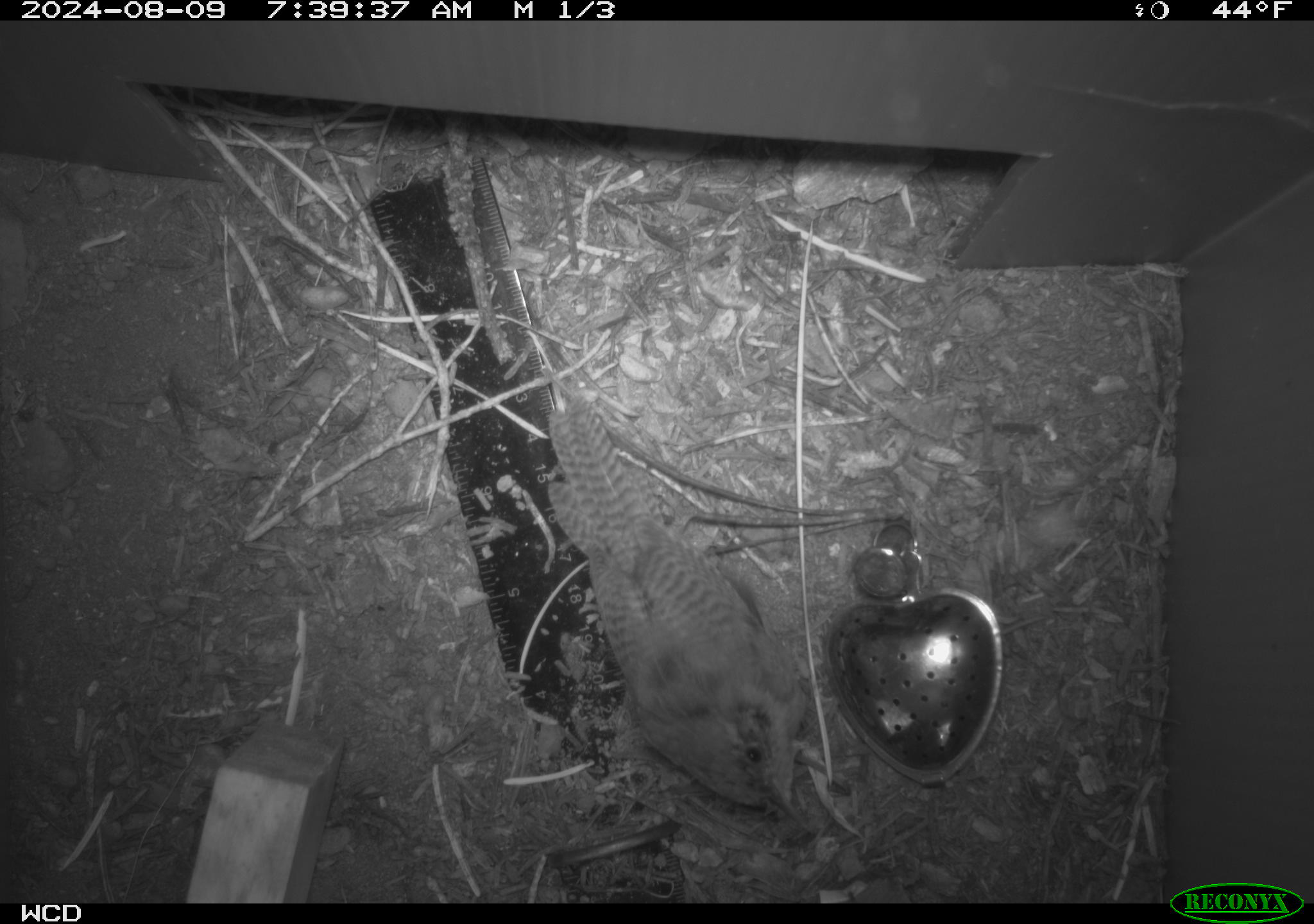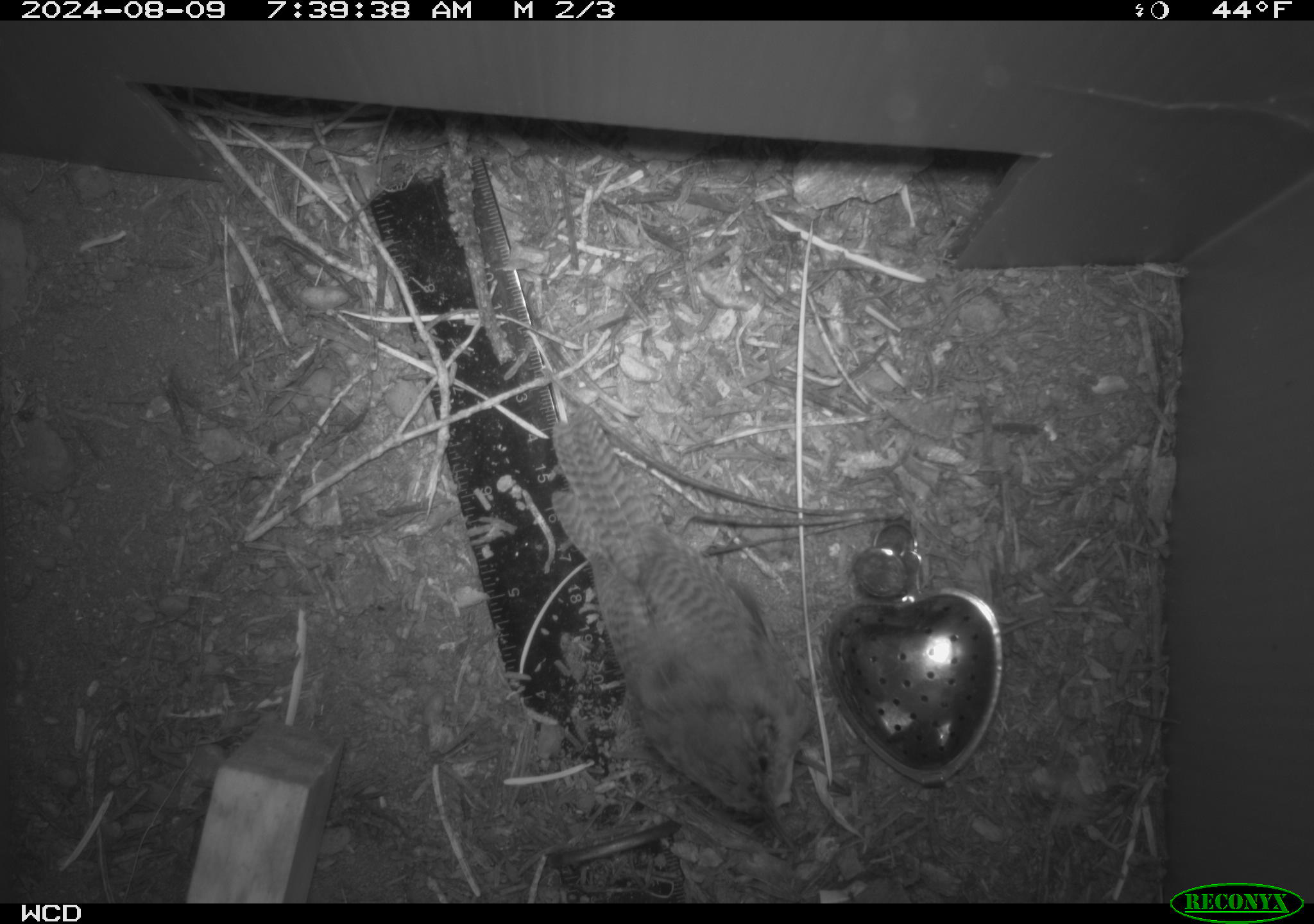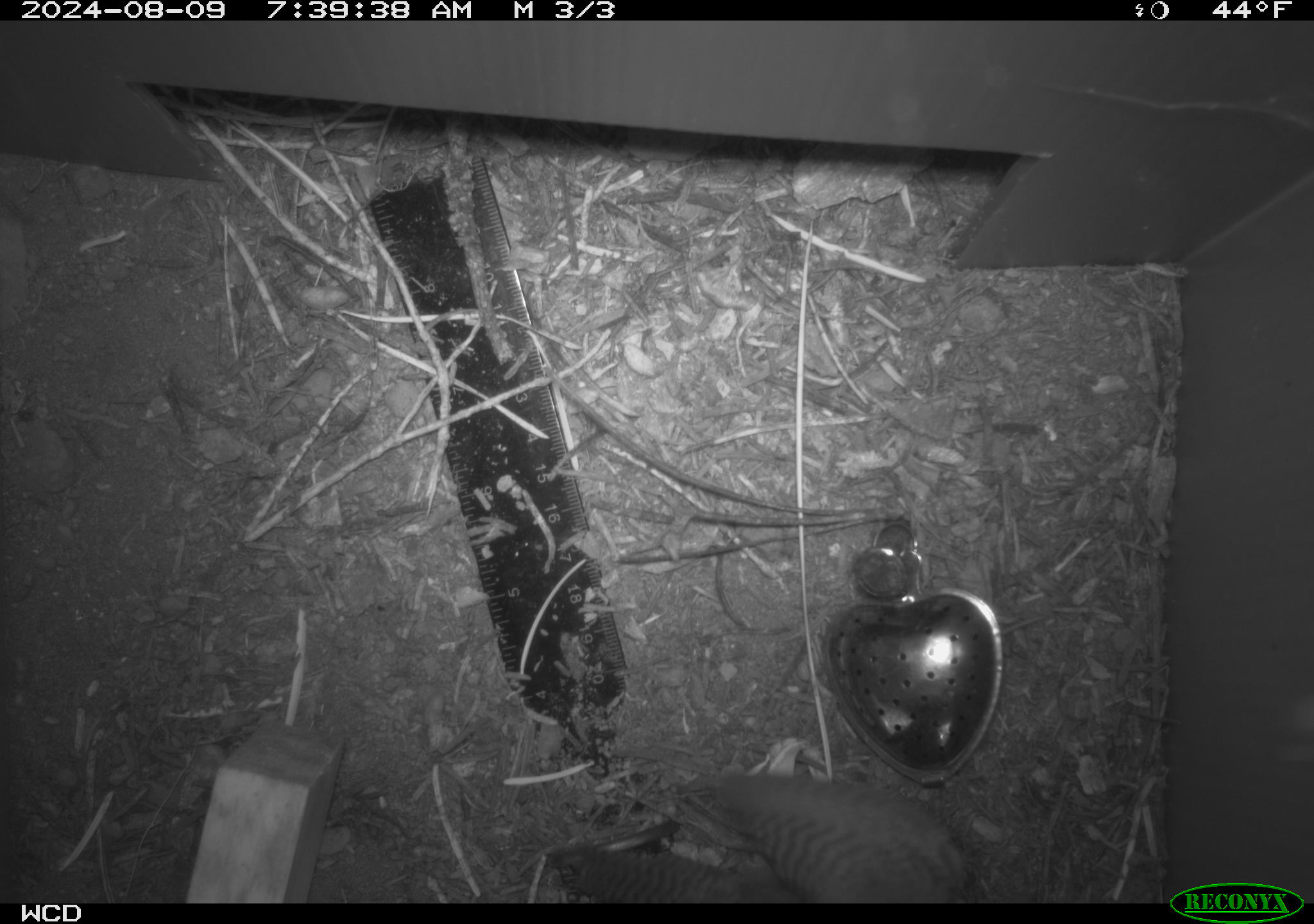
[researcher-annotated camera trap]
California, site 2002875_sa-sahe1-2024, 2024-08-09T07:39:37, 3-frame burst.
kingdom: Animalia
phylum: Chordata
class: Aves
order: Passeriformes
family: Troglodytidae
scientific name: Troglodytidae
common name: wren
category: troglodytidae family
Troglodytidae family (wren) (Troglodytidae).